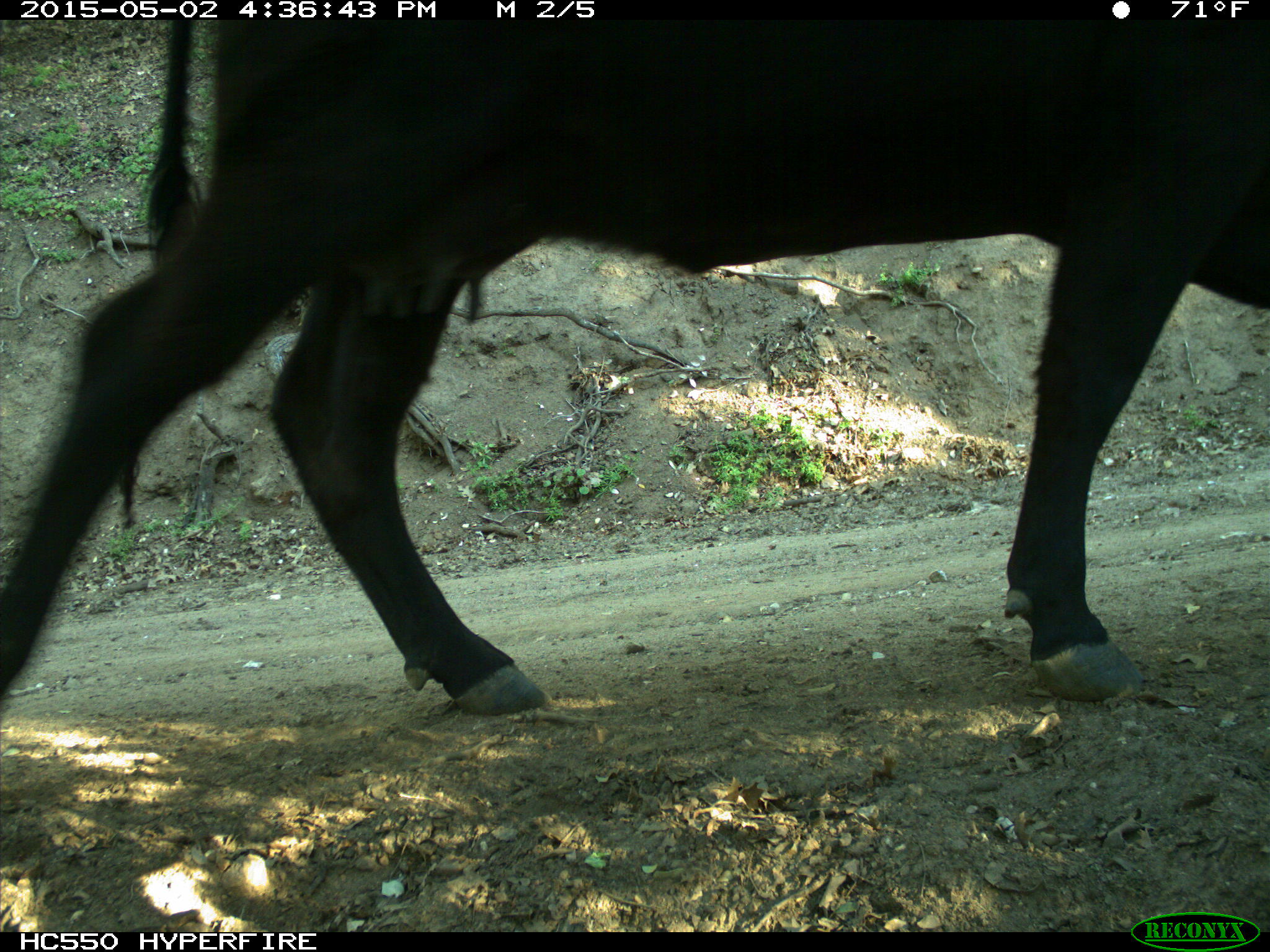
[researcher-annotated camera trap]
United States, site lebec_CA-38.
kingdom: Animalia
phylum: Chordata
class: Mammalia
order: Artiodactyla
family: Bovidae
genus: Bos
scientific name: Bos taurus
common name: domestic cow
Bos taurus (domestic cow).